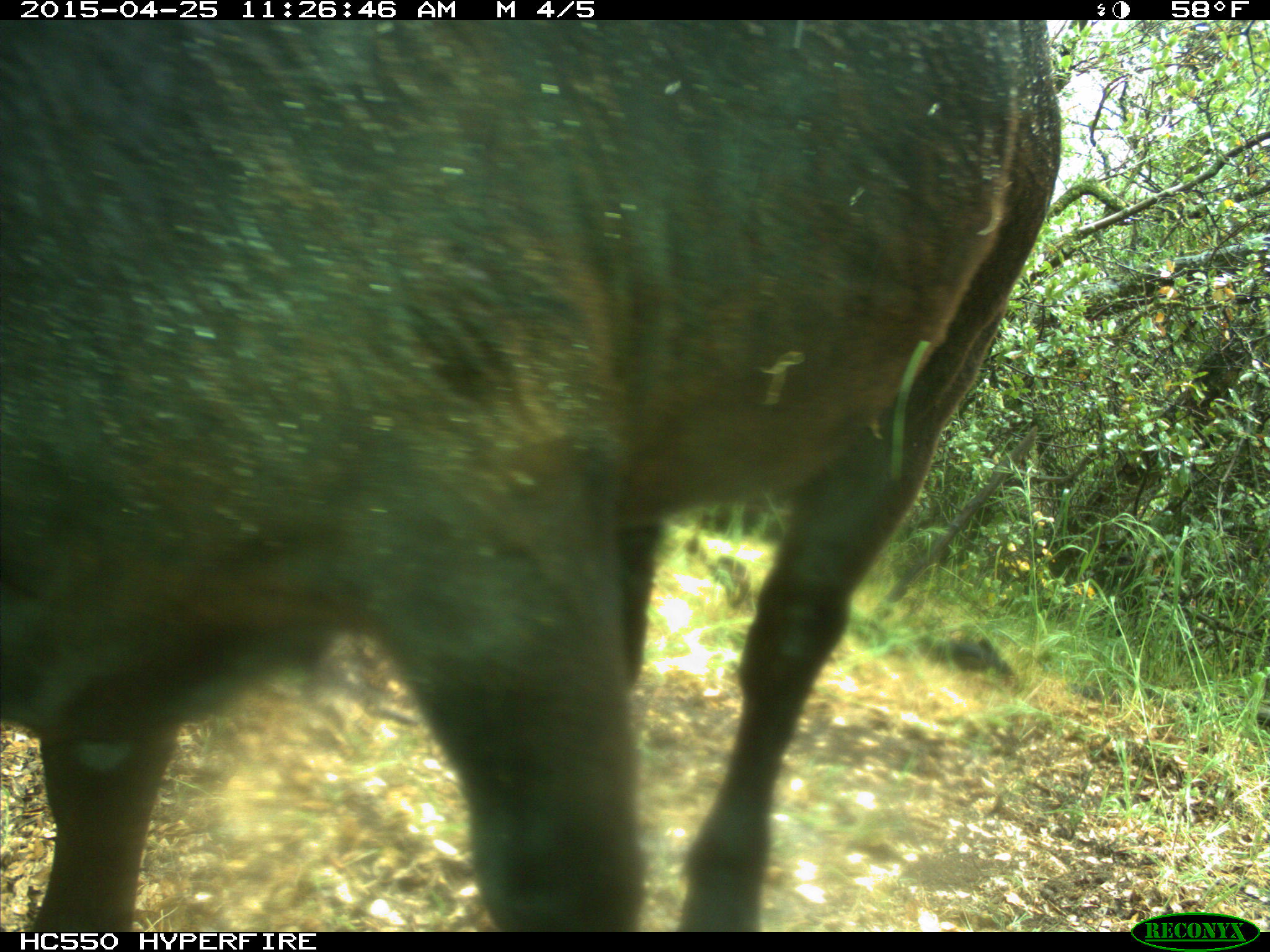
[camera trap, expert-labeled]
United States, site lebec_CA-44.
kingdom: Animalia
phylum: Chordata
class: Mammalia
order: Artiodactyla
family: Suidae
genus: Sus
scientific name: Sus scrofa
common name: wild boar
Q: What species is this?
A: Sus scrofa (wild boar).